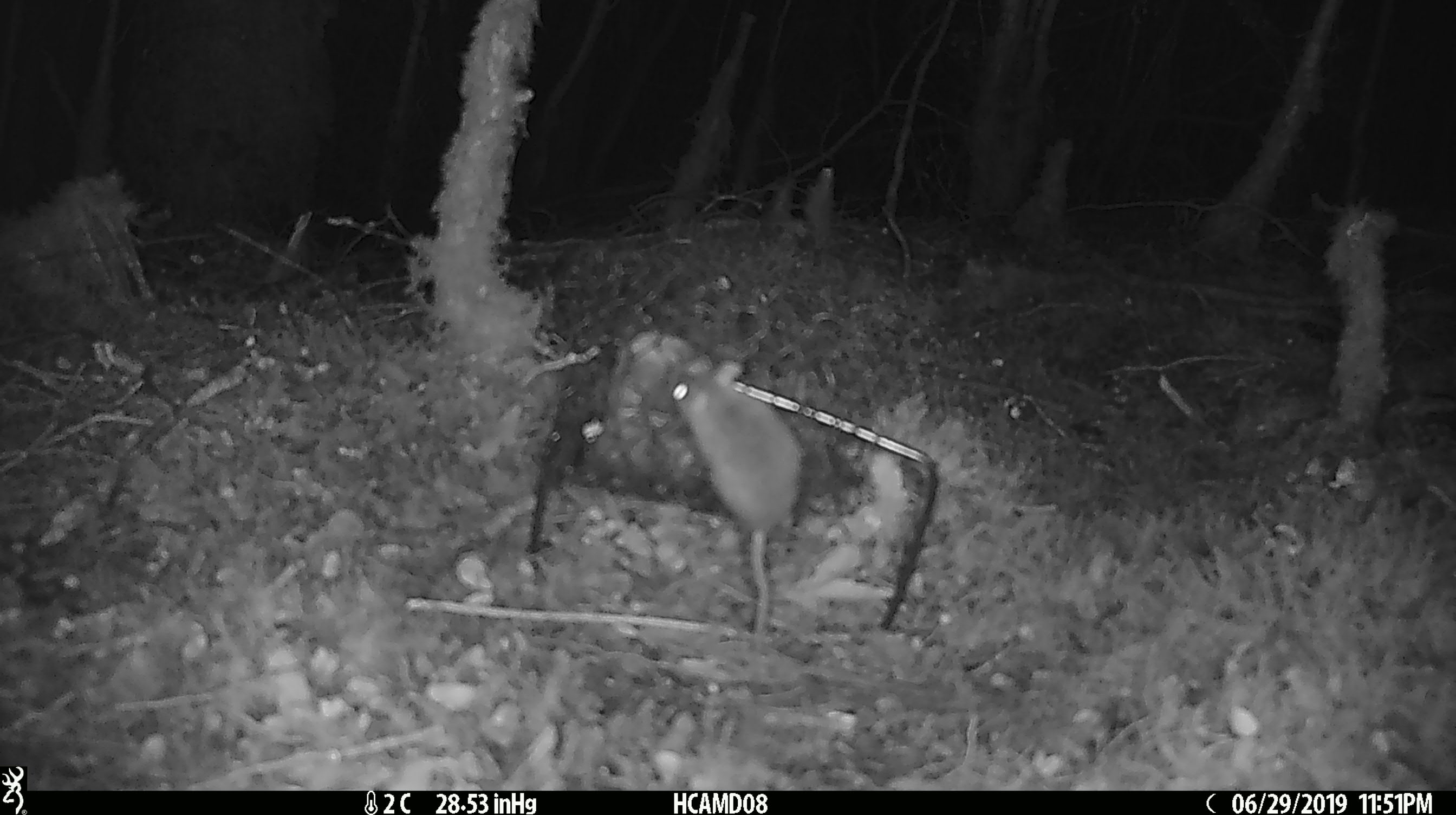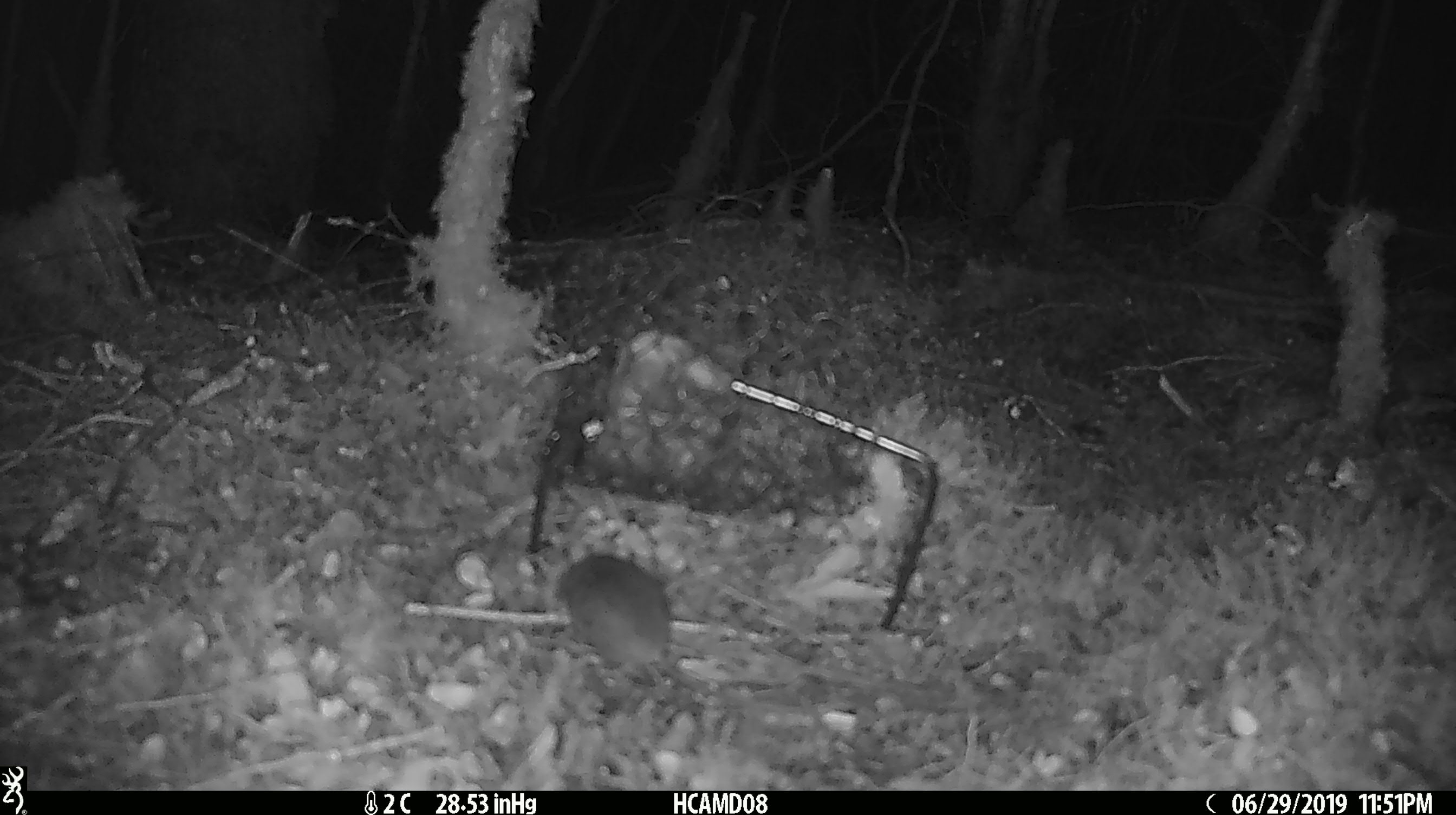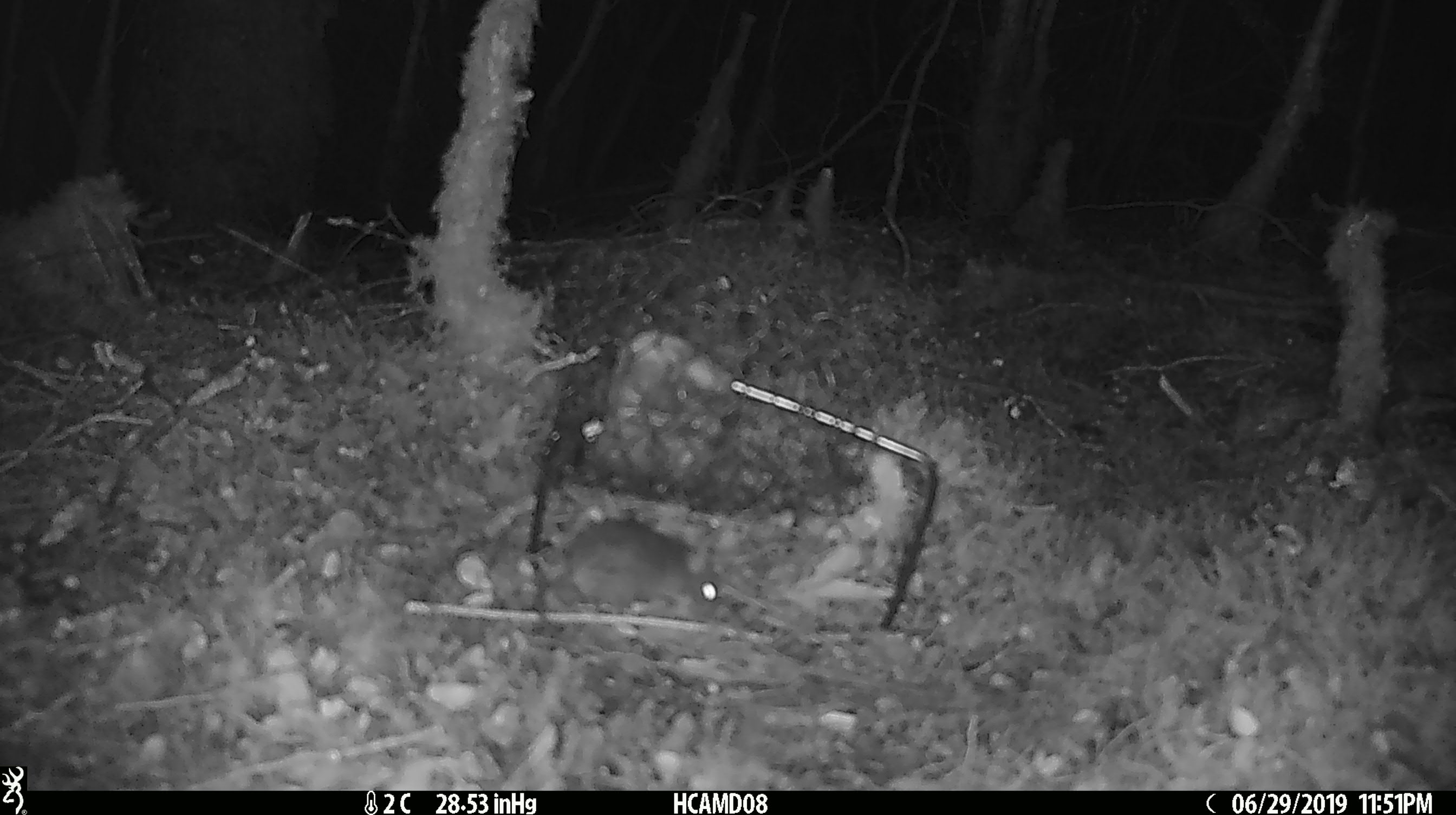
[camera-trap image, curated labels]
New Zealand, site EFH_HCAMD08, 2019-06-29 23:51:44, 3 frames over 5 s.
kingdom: Animalia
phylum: Chordata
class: Mammalia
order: Rodentia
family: Muridae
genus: Mus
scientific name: Mus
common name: mouse